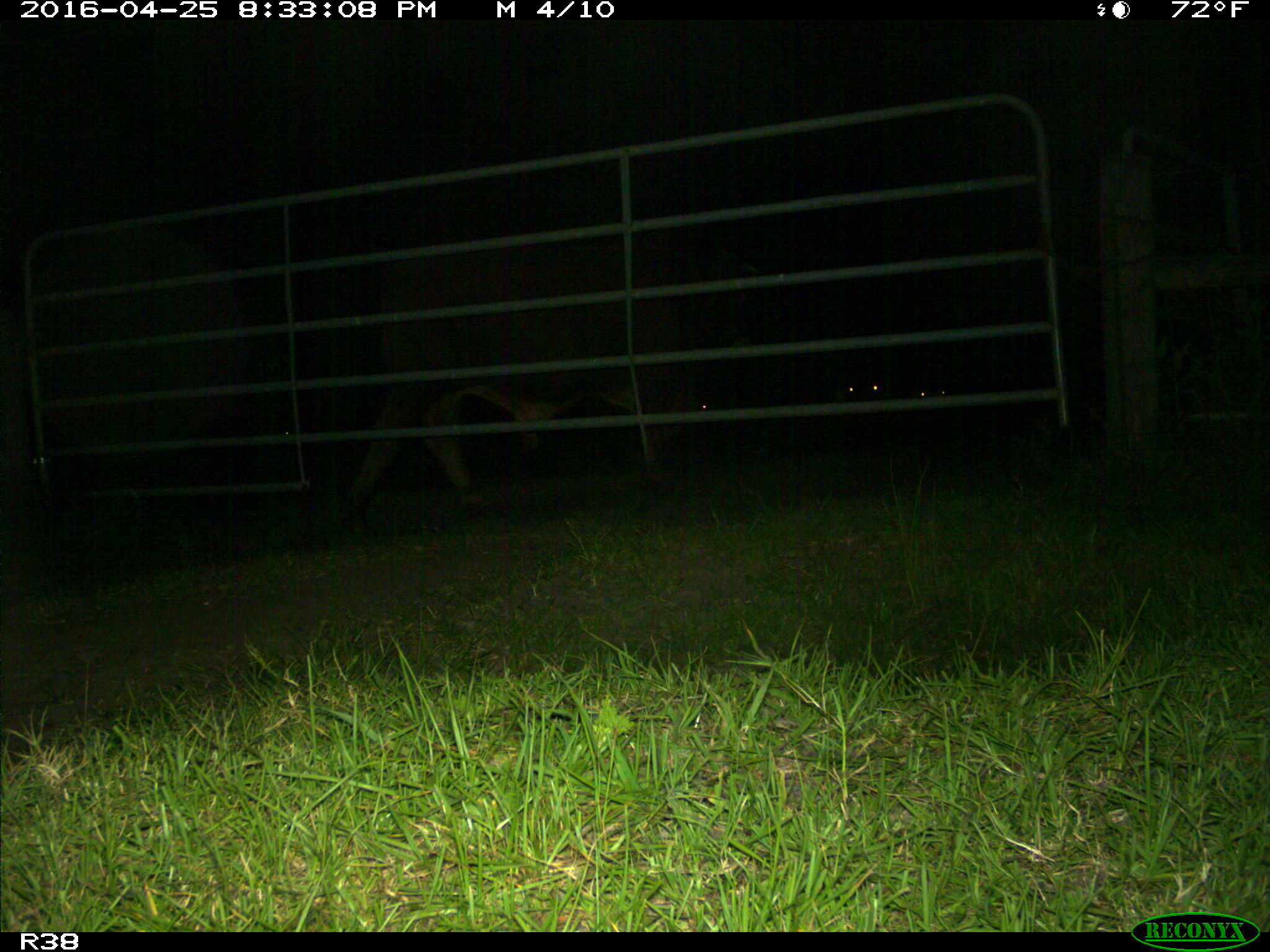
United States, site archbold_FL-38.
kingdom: Animalia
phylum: Chordata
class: Mammalia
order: Artiodactyla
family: Bovidae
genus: Bos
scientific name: Bos taurus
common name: domestic cow